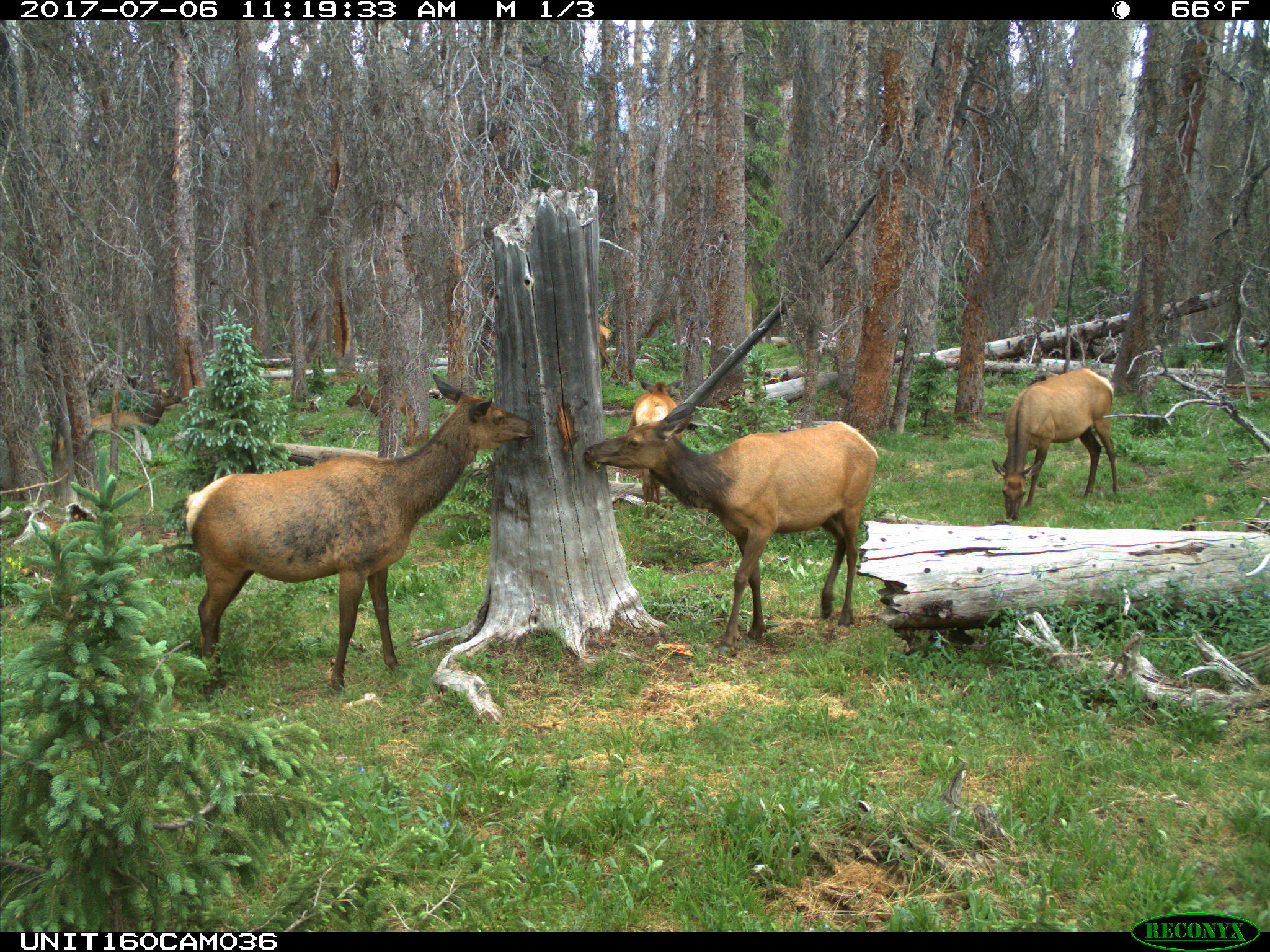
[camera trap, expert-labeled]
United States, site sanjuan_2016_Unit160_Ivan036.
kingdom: Animalia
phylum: Chordata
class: Mammalia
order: Artiodactyla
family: Cervidae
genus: Cervus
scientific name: Cervus elaphus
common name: red deer